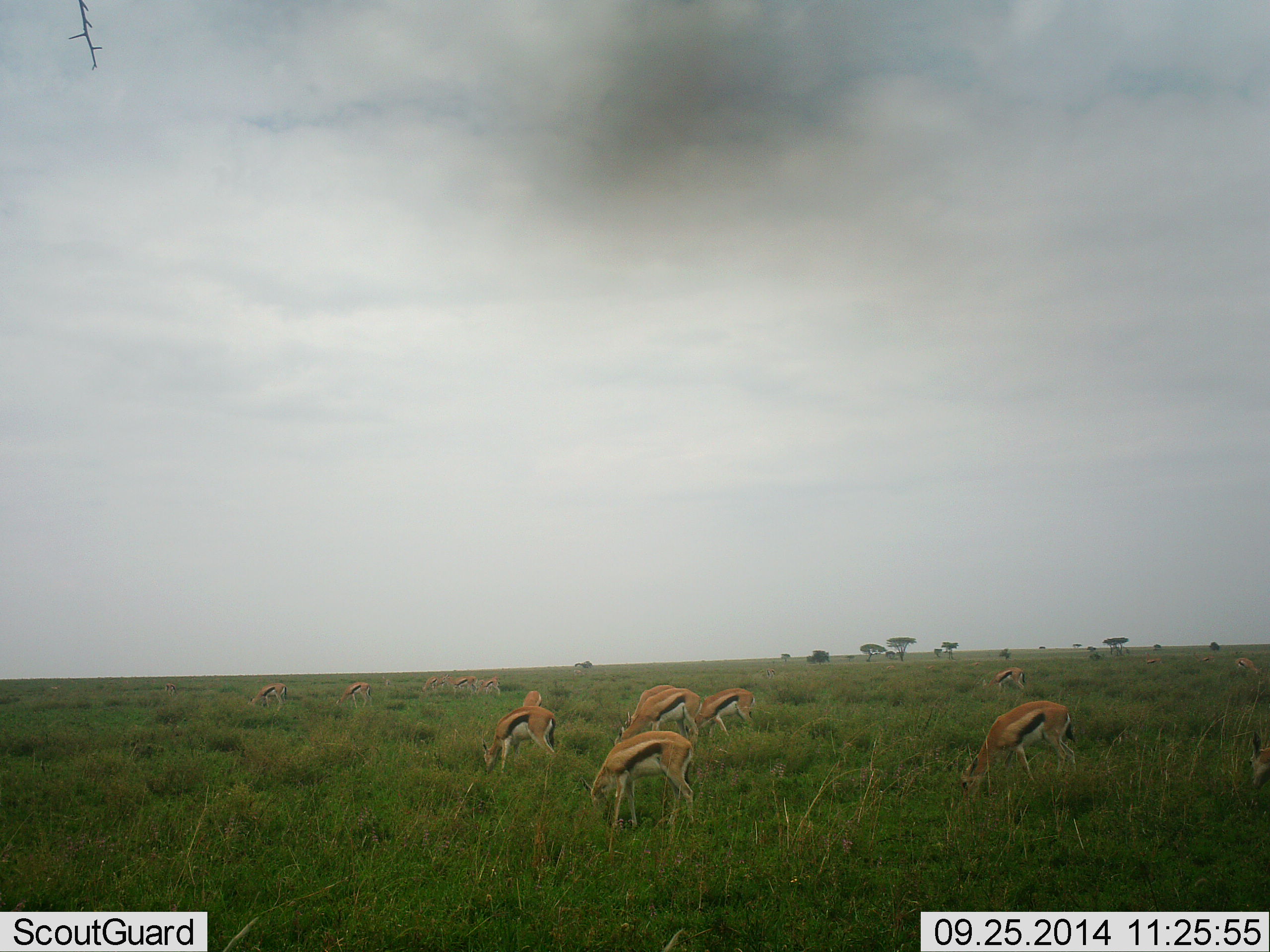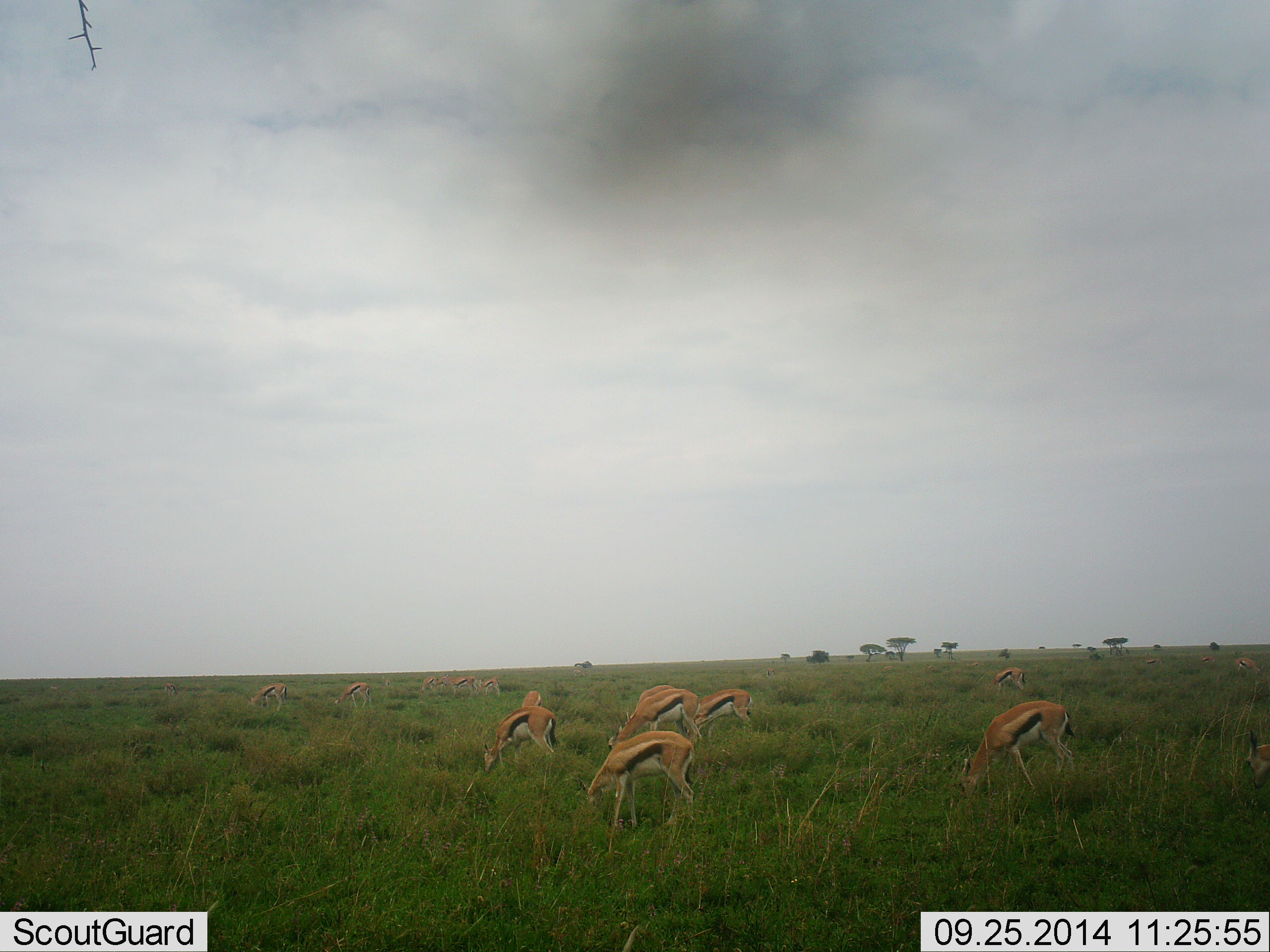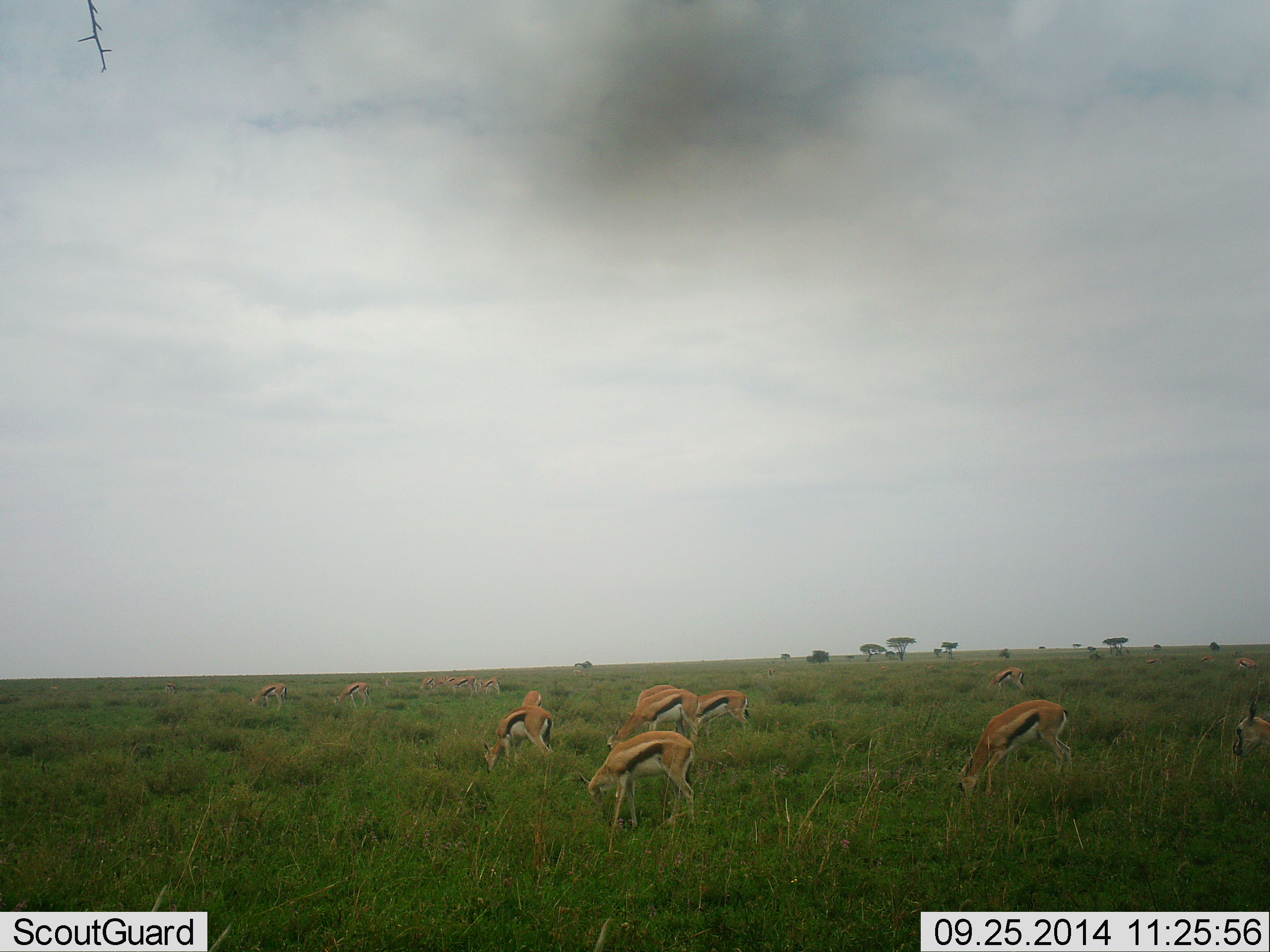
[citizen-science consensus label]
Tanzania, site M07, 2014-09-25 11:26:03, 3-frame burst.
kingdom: Animalia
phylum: Chordata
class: Mammalia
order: Artiodactyla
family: Bovidae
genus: Eudorcas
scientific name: Eudorcas thomsonii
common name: thomson's gazelle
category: gazellethomsons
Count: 11-50.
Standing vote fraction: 0%.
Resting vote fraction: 0%.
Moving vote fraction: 0%.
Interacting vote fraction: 0%.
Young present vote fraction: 0%.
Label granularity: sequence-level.